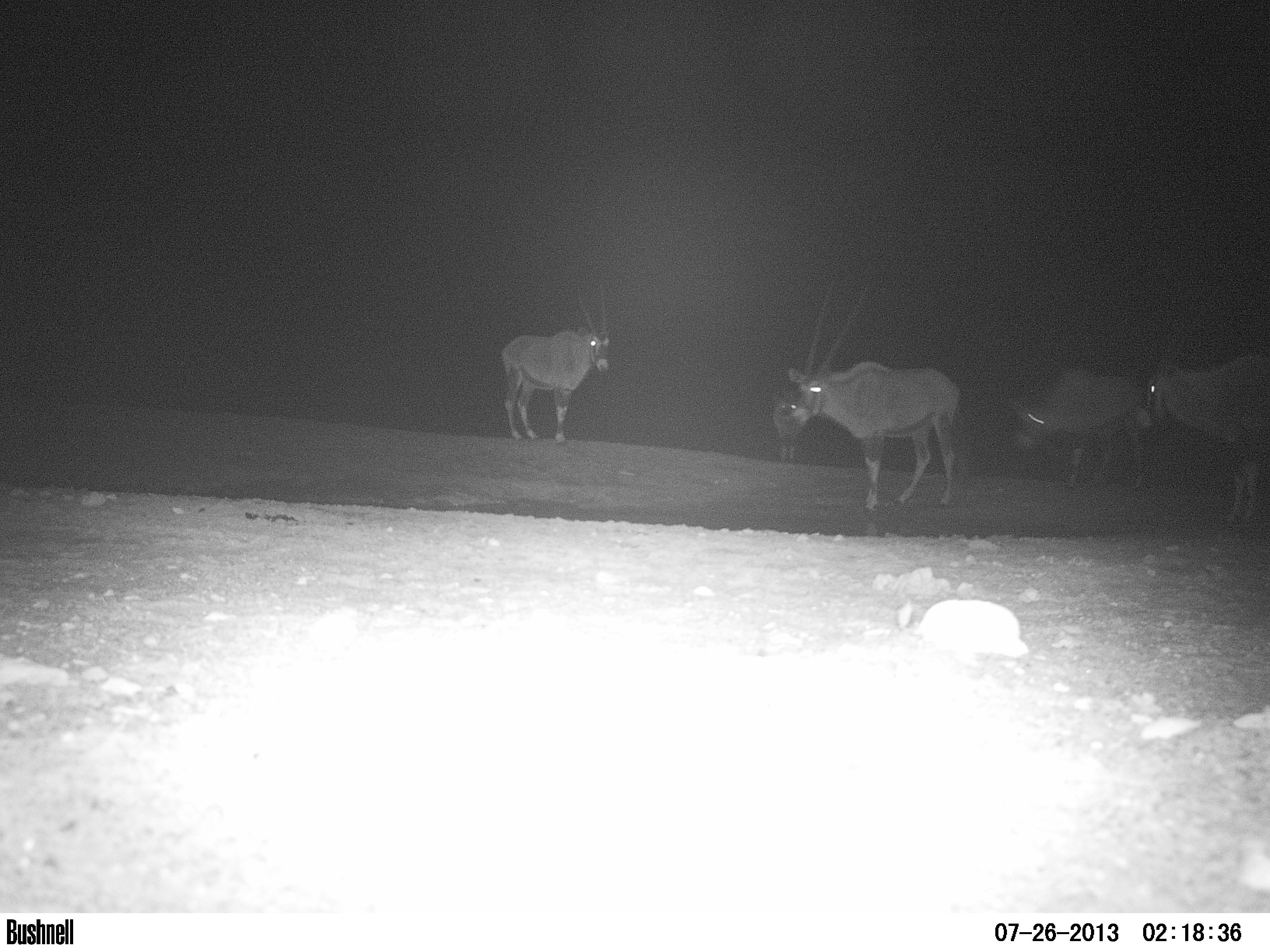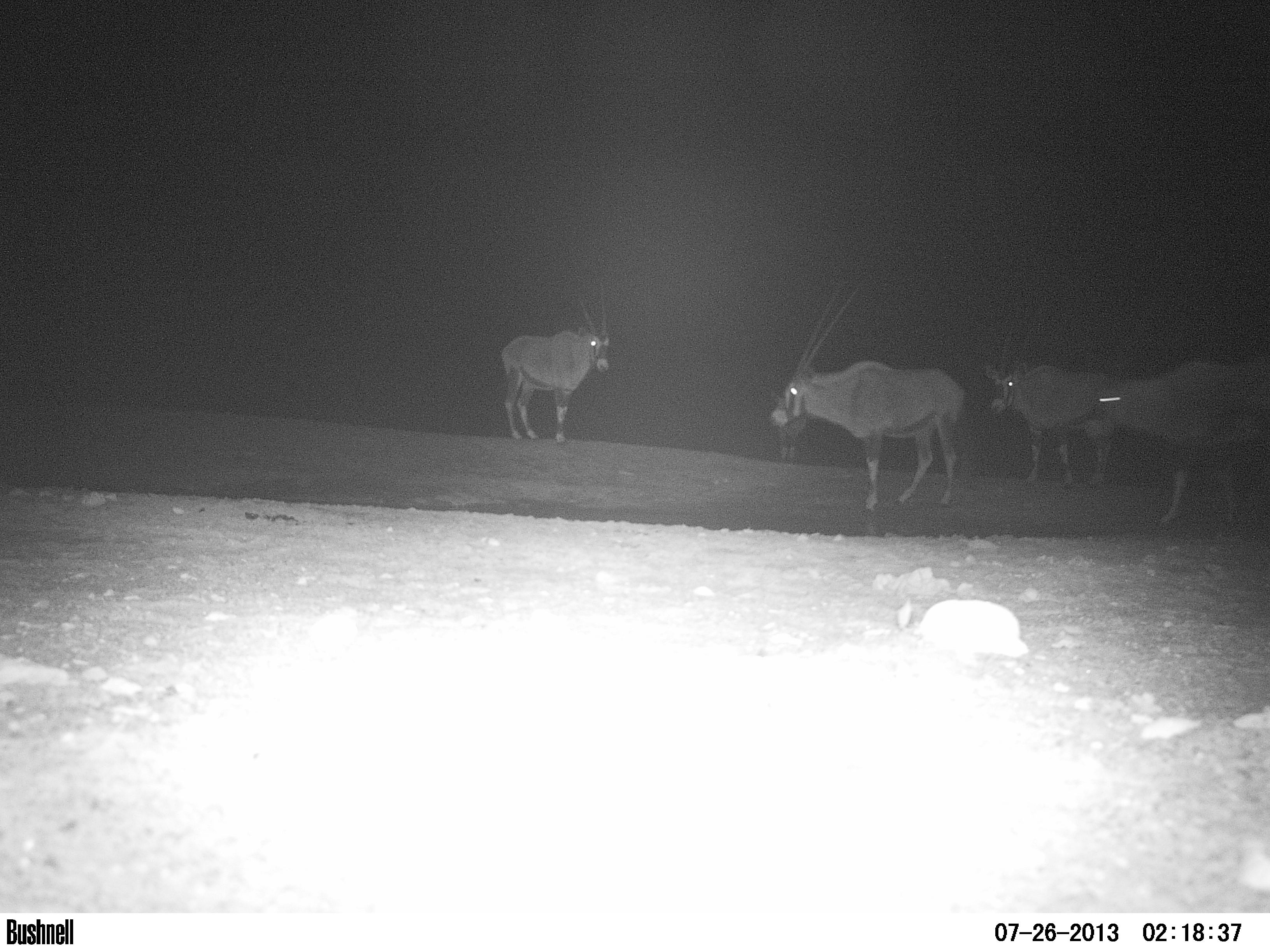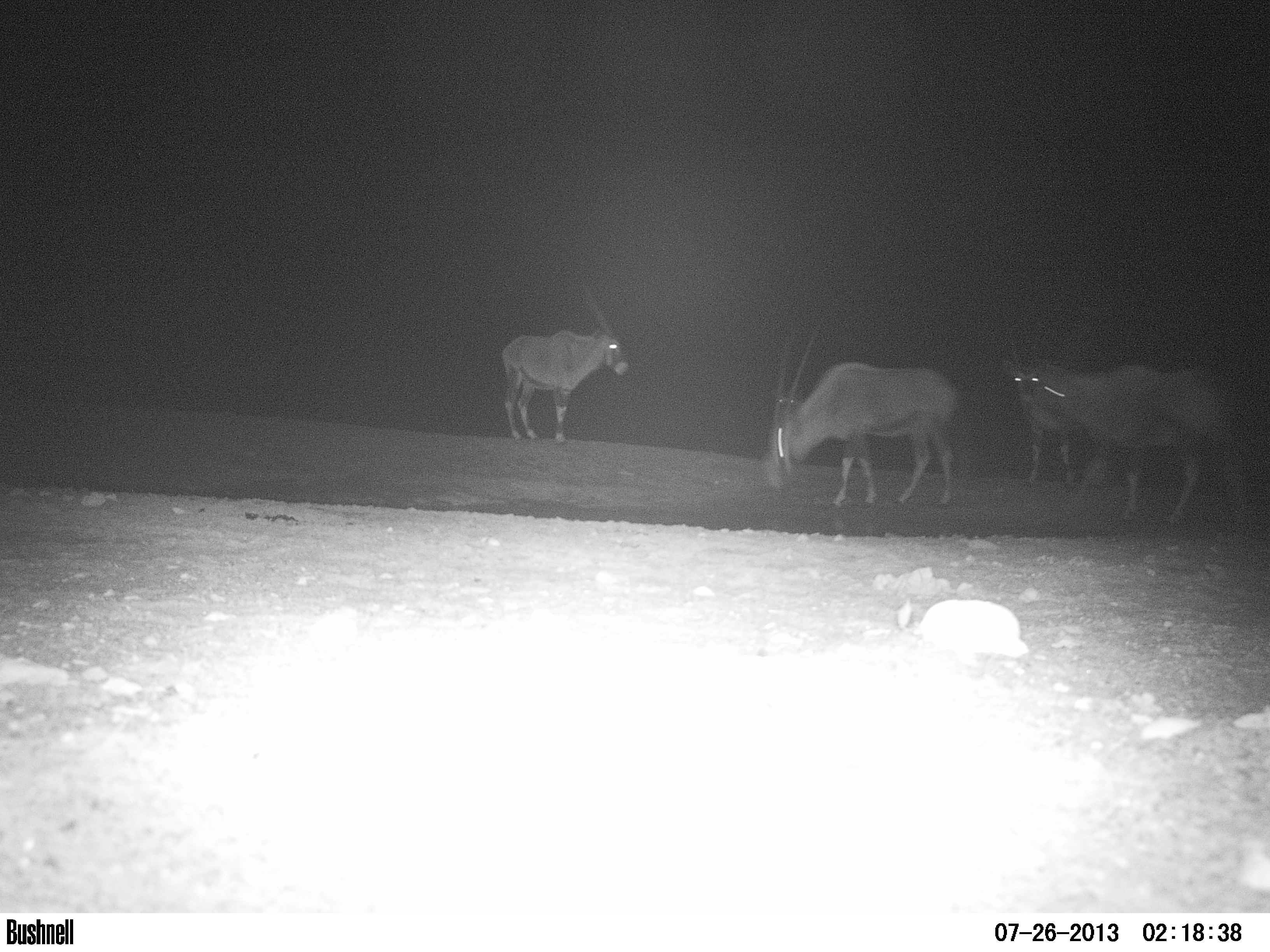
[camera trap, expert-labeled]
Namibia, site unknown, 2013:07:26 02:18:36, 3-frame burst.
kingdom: Animalia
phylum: Chordata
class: Mammalia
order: Artiodactyla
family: Bovidae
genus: Oryx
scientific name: Oryx gazella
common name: gemsbok